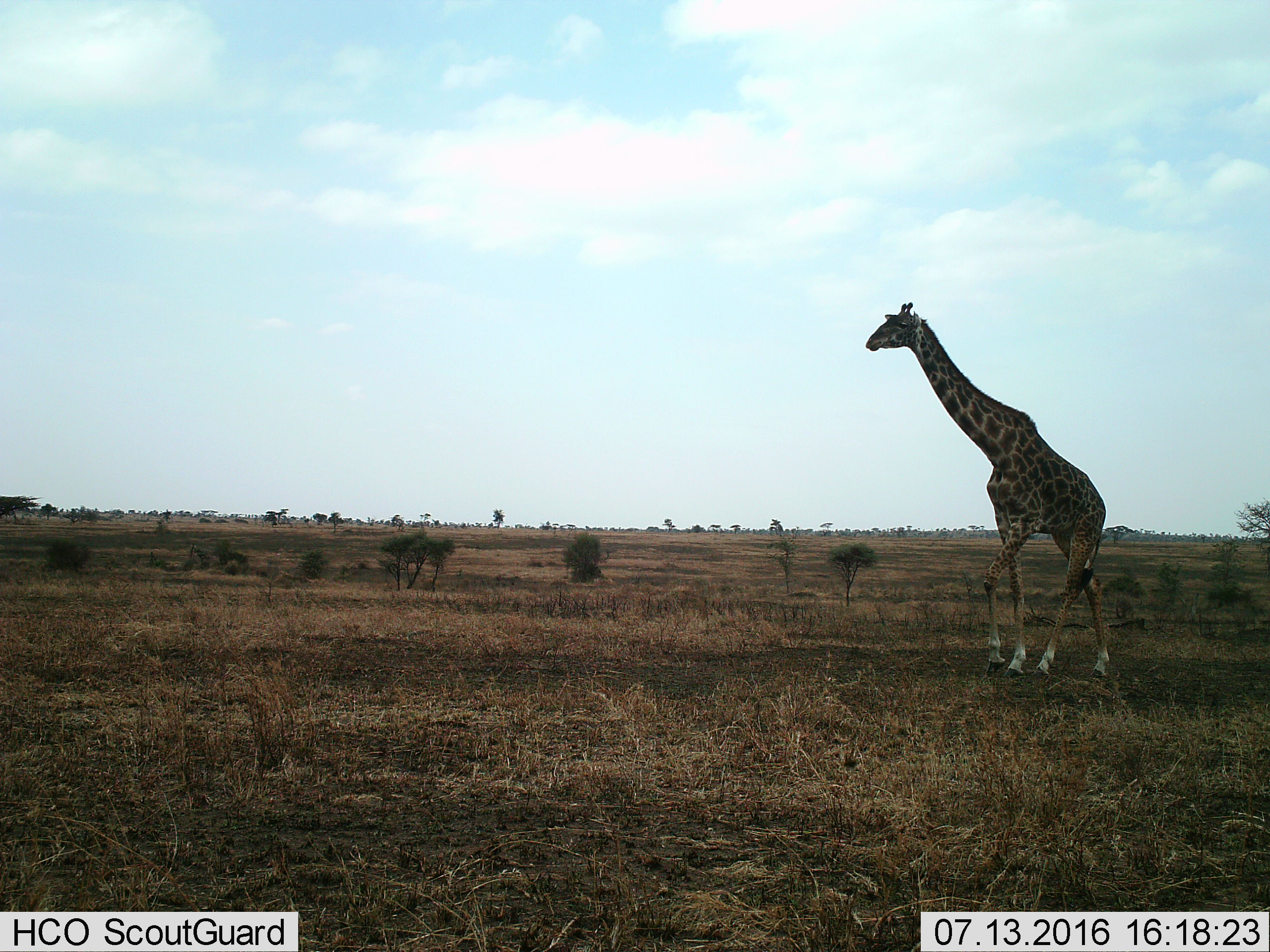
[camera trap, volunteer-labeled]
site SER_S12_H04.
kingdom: Animalia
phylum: Chordata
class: Mammalia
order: Artiodactyla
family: Giraffidae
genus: Giraffa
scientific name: Giraffa camelopardalis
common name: giraffe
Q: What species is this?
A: Giraffe (Giraffa camelopardalis).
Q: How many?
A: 1.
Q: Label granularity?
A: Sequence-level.